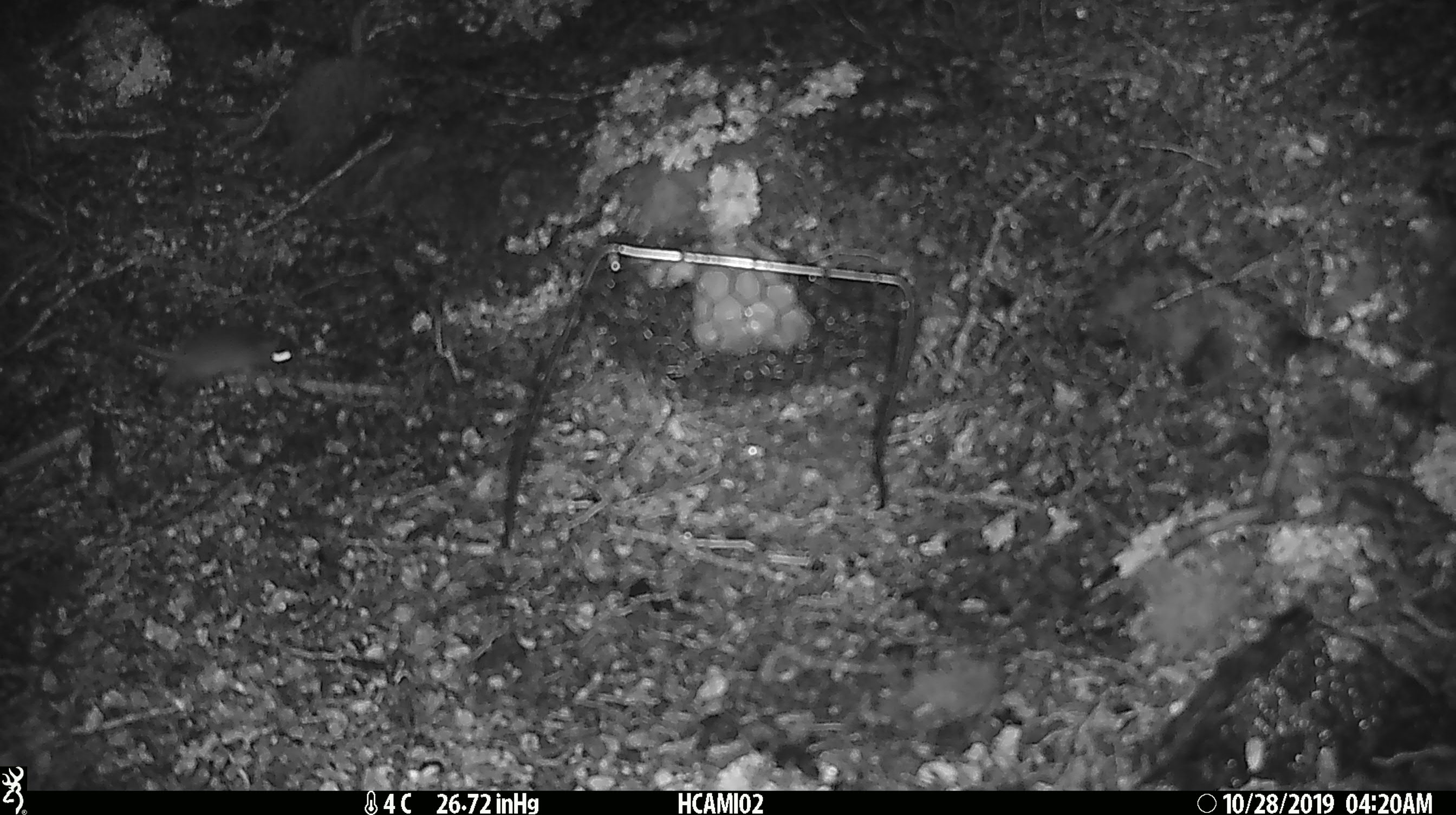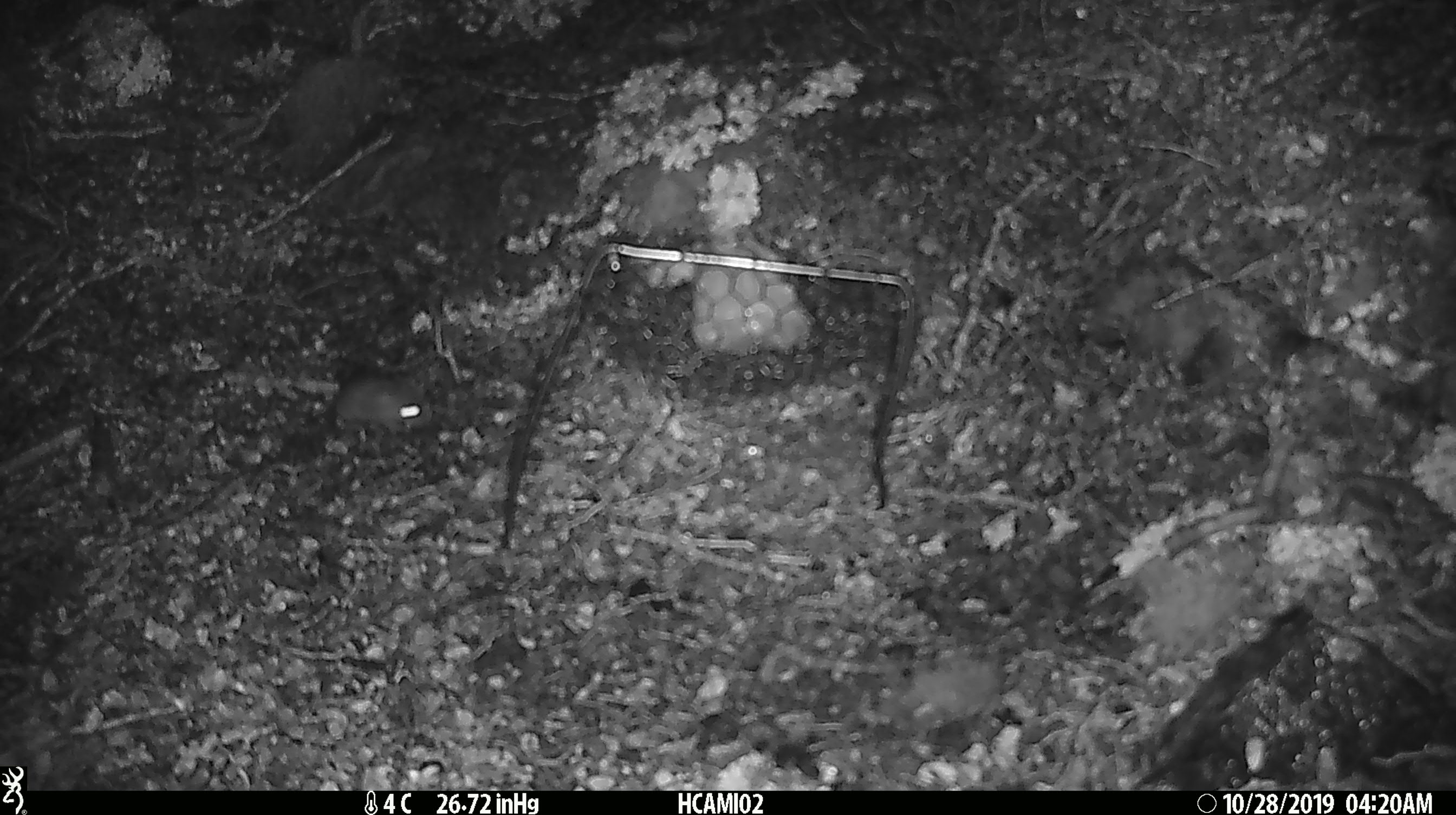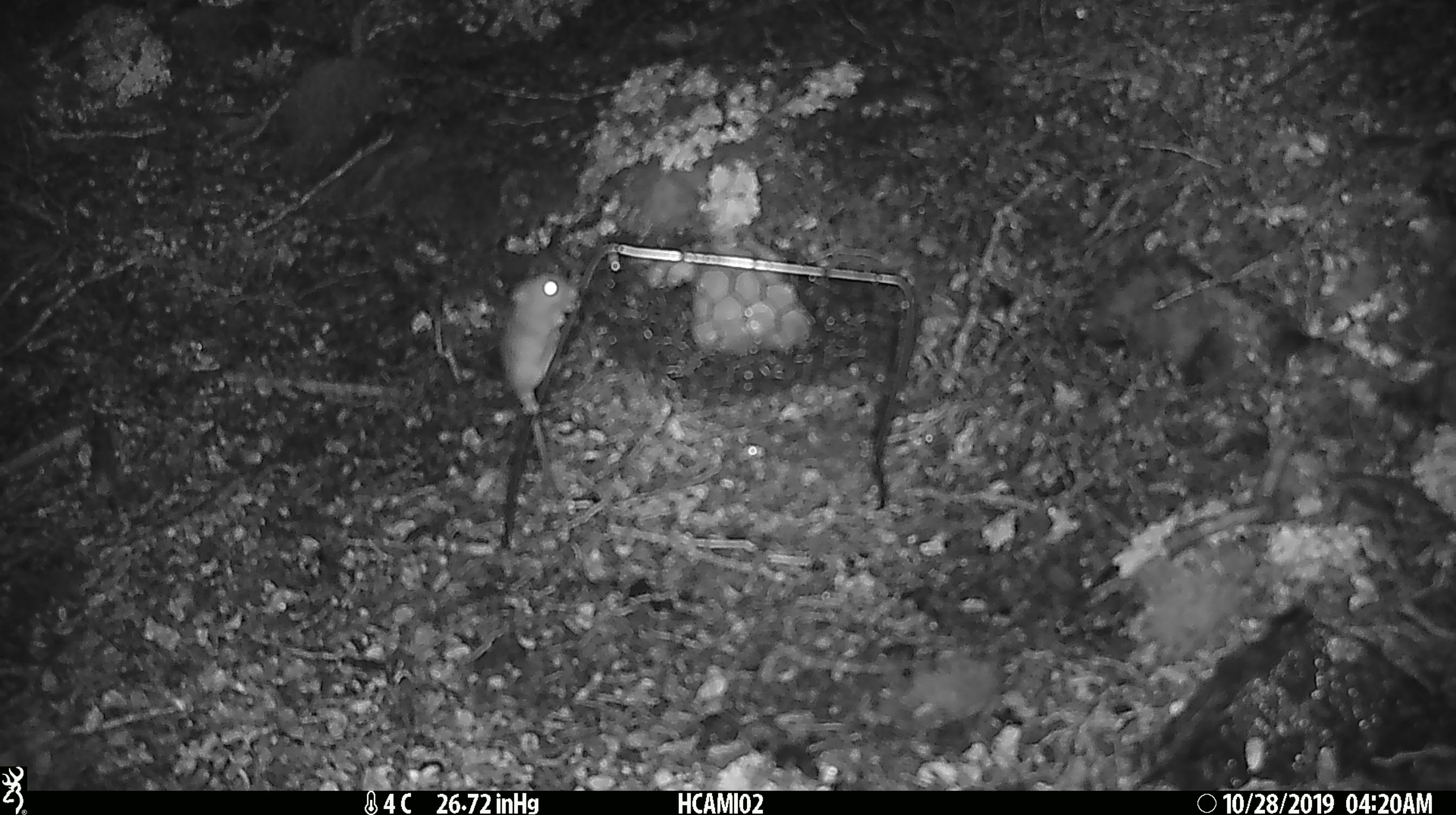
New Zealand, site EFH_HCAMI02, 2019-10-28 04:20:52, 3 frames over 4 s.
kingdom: Animalia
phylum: Chordata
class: Mammalia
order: Rodentia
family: Muridae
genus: Mus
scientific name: Mus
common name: mouse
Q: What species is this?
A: Mouse (Mus).